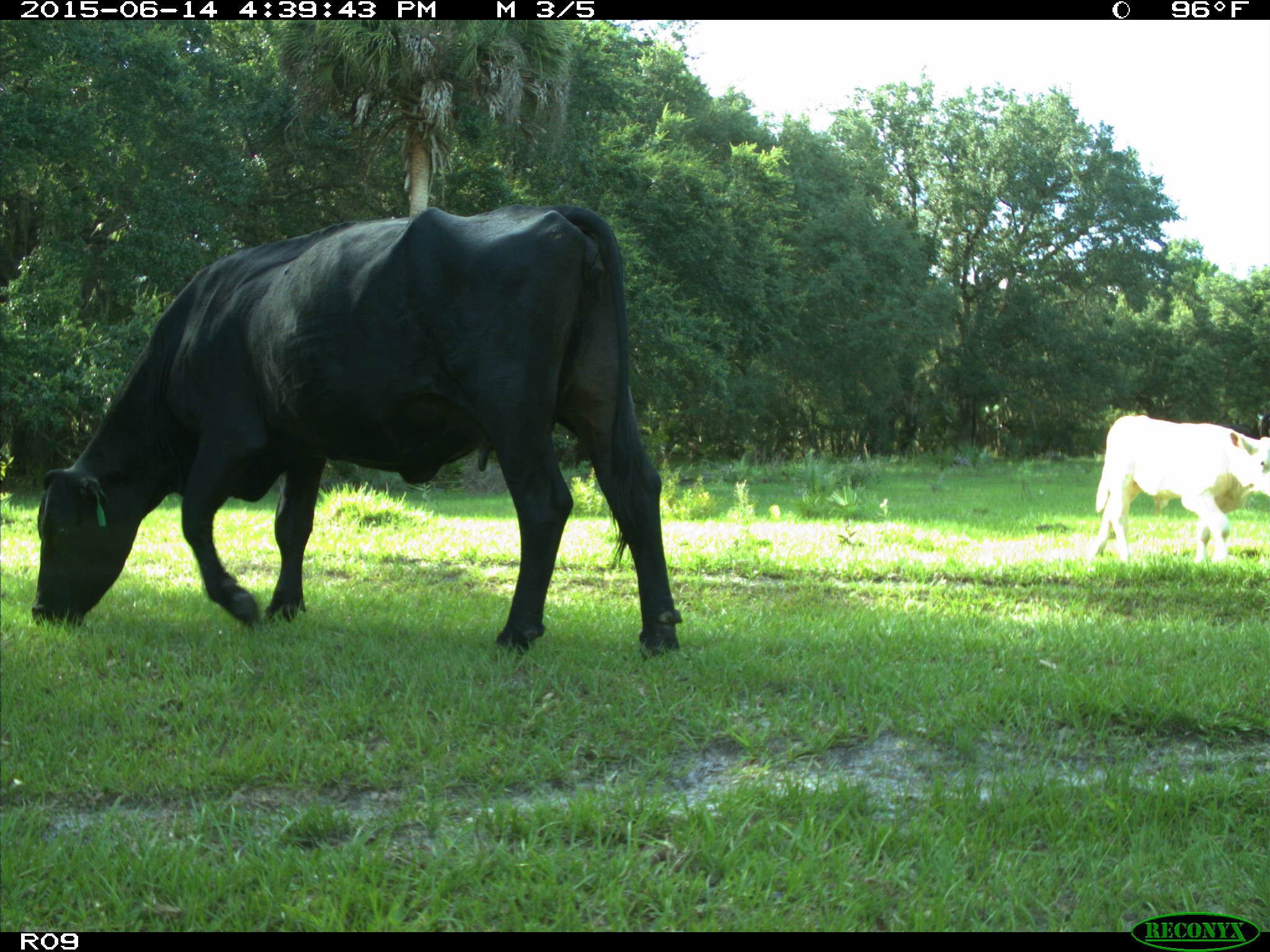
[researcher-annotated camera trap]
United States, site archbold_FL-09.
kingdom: Animalia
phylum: Chordata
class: Mammalia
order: Artiodactyla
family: Bovidae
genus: Bos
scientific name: Bos taurus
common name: domestic cow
Bos taurus (domestic cow).